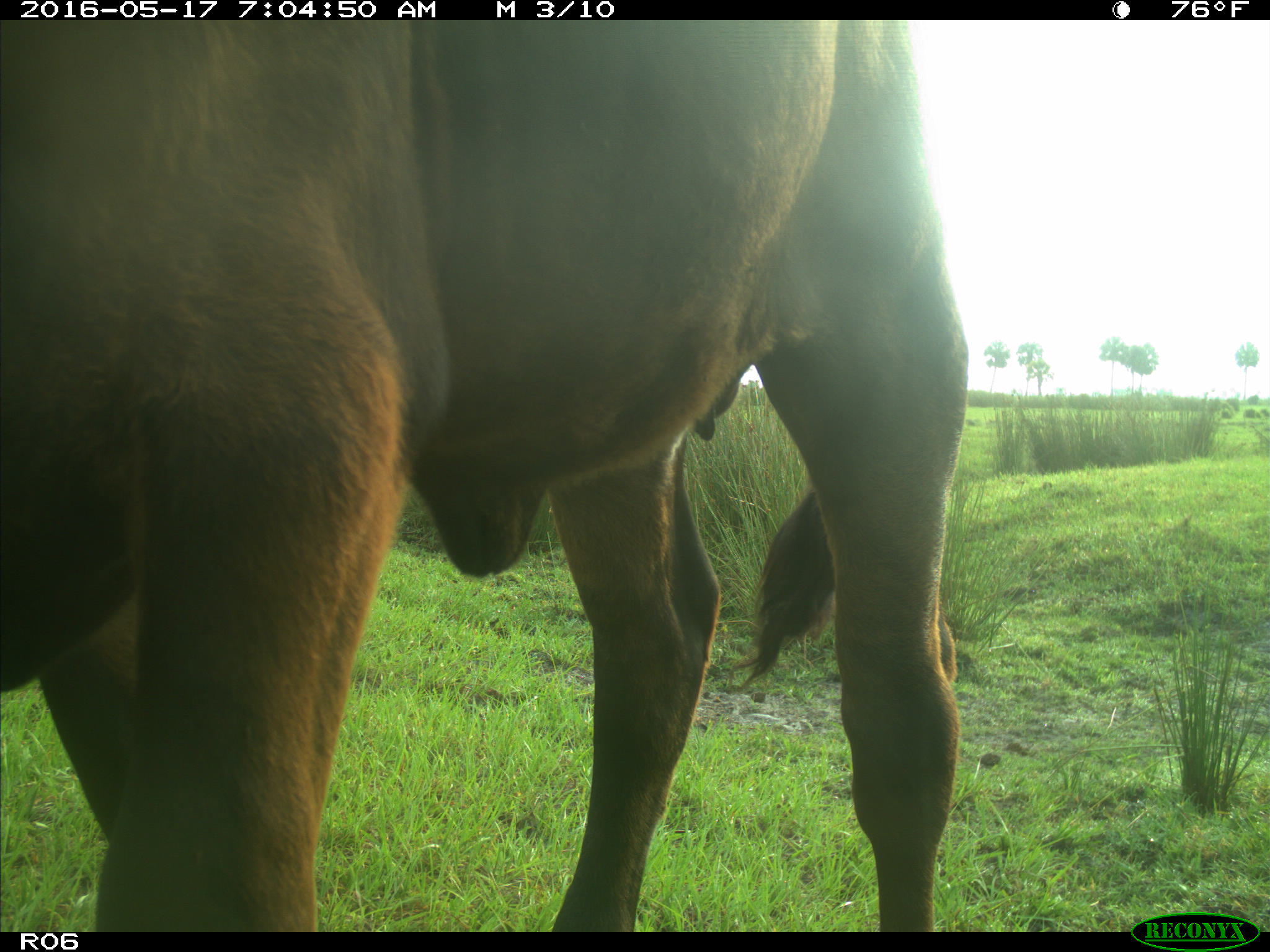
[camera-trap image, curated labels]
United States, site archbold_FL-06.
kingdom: Animalia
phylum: Chordata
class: Mammalia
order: Artiodactyla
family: Bovidae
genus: Bos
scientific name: Bos taurus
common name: domestic cow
Bos taurus (domestic cow).